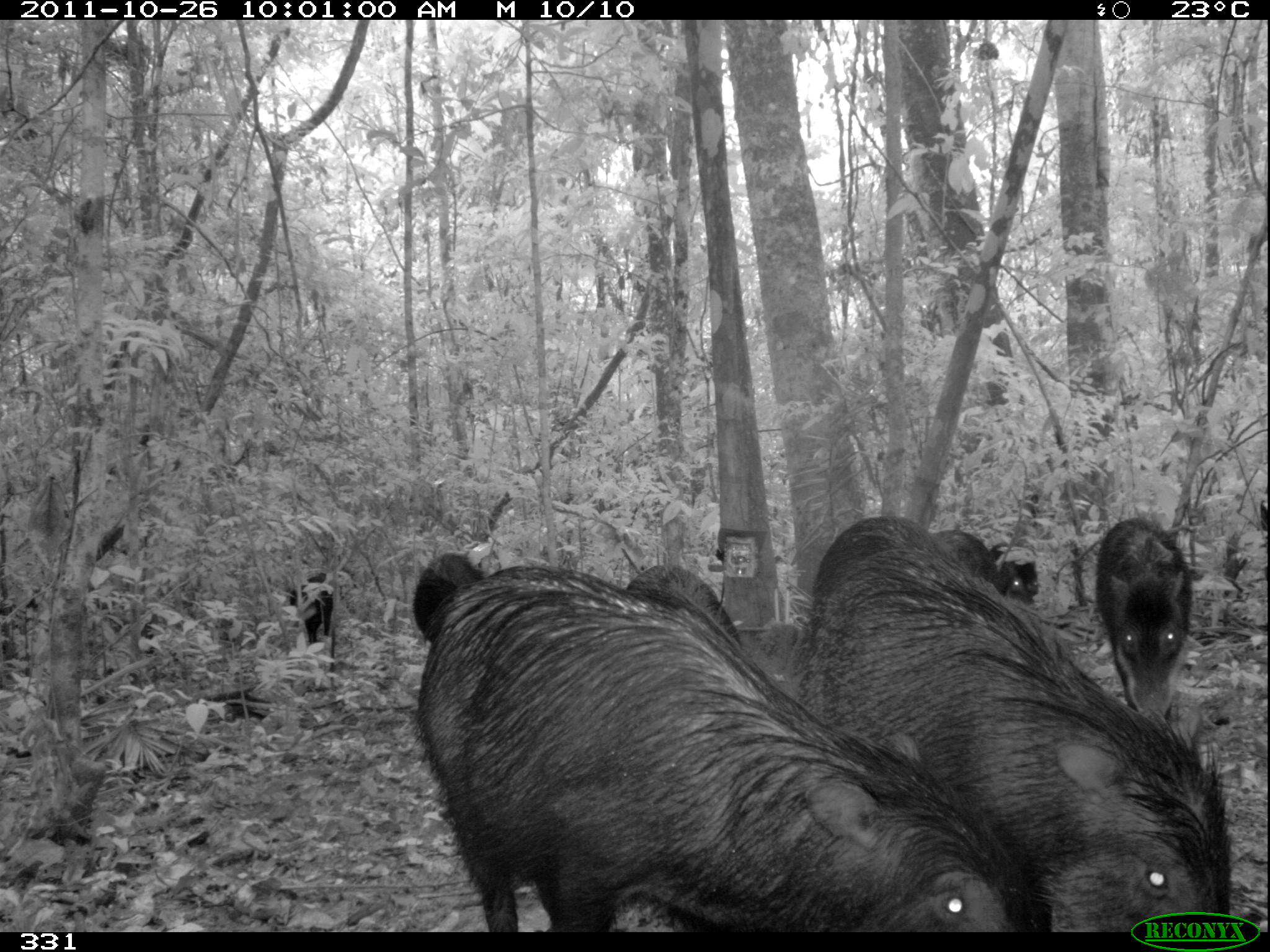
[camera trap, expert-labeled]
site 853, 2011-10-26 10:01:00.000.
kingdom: Animalia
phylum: Chordata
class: Mammalia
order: Artiodactyla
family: Tayassuidae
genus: Tayassu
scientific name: Tayassu pecari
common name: white-lipped peccary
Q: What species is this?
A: Tayassu pecari (white-lipped peccary).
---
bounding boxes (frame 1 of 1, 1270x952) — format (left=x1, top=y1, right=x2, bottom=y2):
tayassu pecari: (left=416, top=563, right=1041, bottom=932); (left=782, top=513, right=1239, bottom=932); (left=1095, top=516, right=1194, bottom=723); (left=624, top=562, right=794, bottom=672); (left=411, top=549, right=488, bottom=643); (left=936, top=530, right=1013, bottom=604); (left=986, top=541, right=1039, bottom=602); (left=289, top=573, right=332, bottom=644)